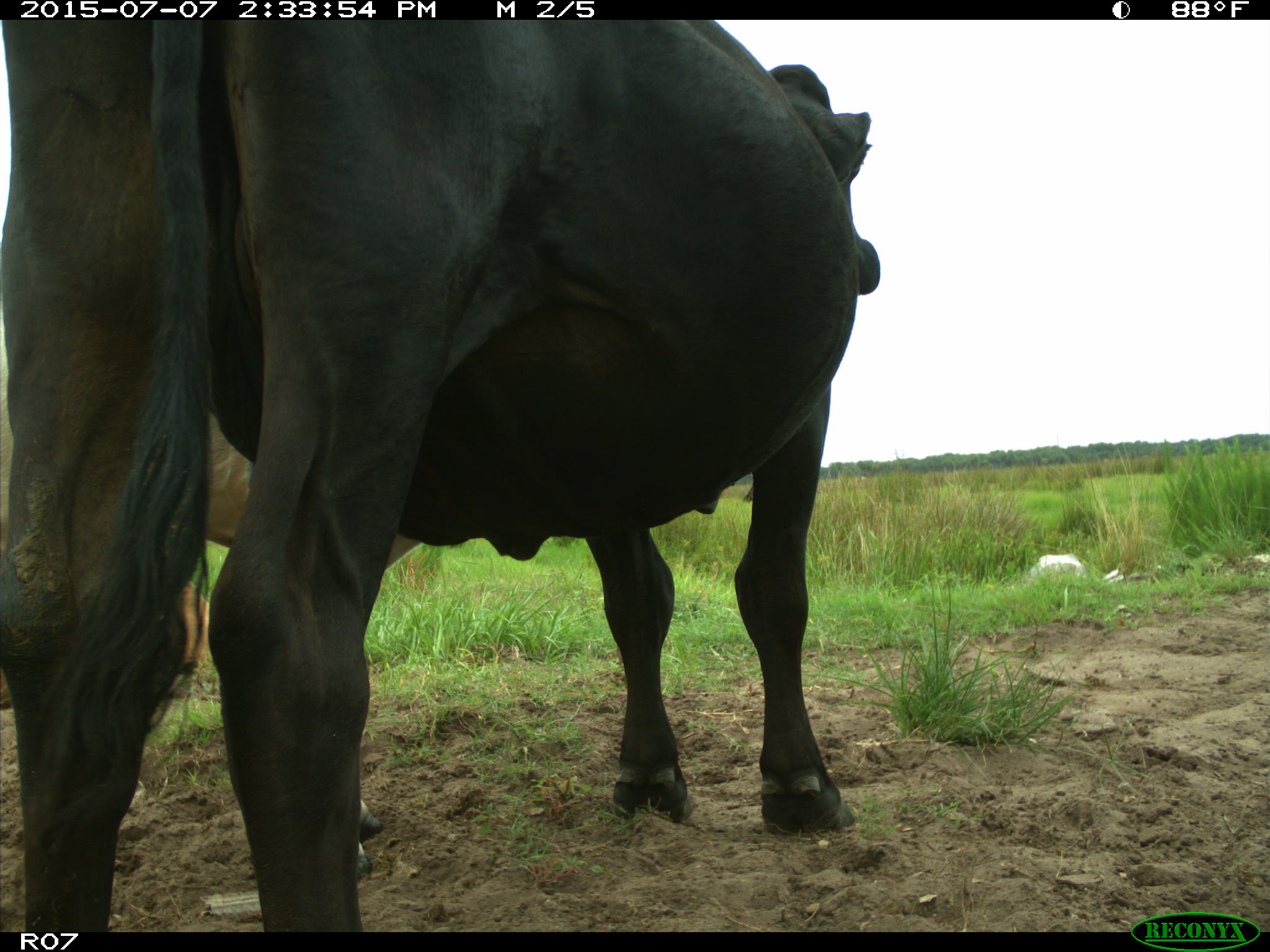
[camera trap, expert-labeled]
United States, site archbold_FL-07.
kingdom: Animalia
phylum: Chordata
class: Mammalia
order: Artiodactyla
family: Bovidae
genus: Bos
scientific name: Bos taurus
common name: domestic cow